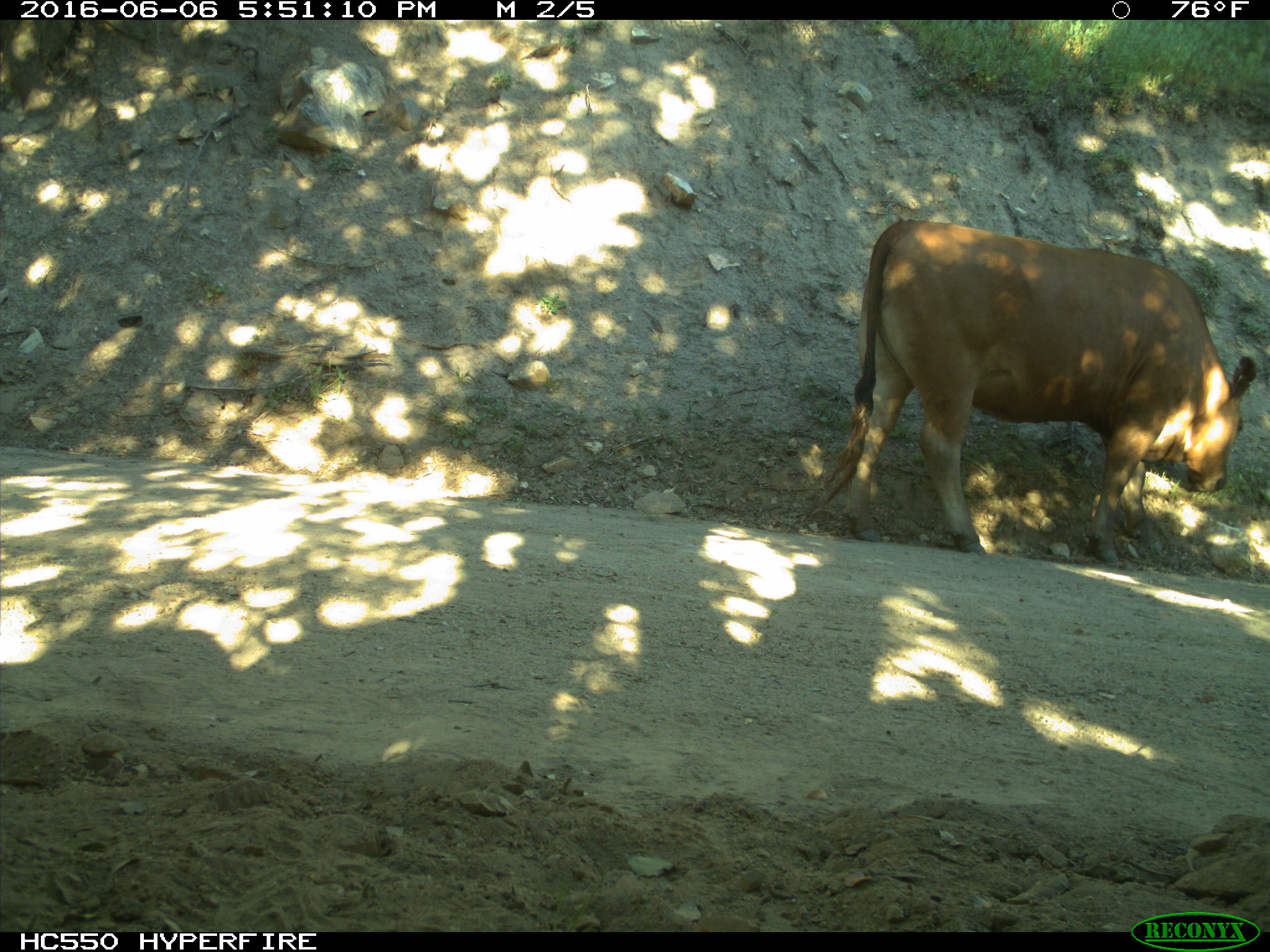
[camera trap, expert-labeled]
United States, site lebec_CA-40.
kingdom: Animalia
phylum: Chordata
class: Mammalia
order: Artiodactyla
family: Bovidae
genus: Bos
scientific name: Bos taurus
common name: domestic cow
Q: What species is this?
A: Bos taurus (domestic cow).